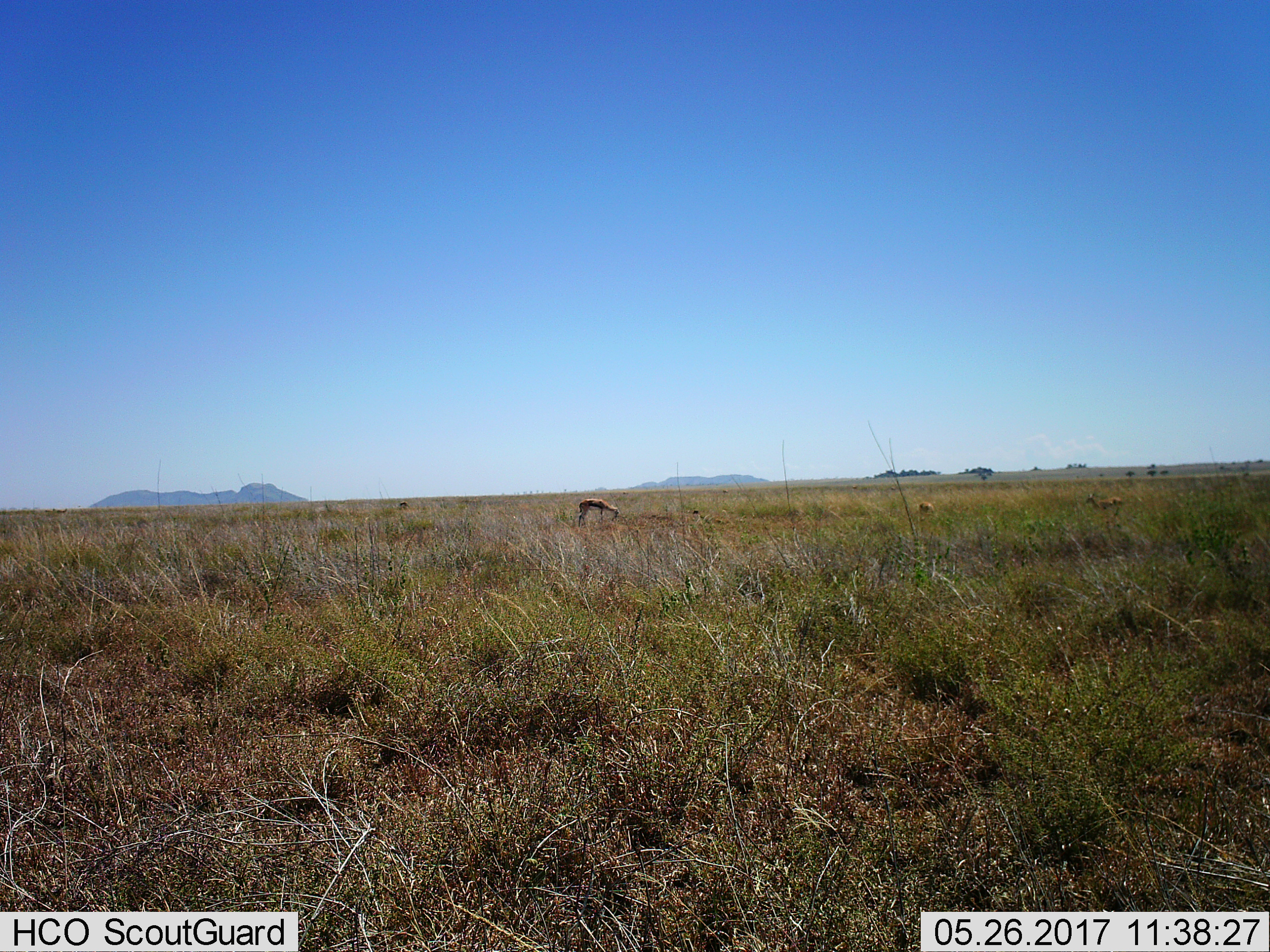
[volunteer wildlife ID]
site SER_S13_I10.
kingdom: Animalia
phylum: Chordata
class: Mammalia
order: Artiodactyla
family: Bovidae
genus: Eudorcas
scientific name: Eudorcas thomsonii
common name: thomson's gazelle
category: gazellethomsons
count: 3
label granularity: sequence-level